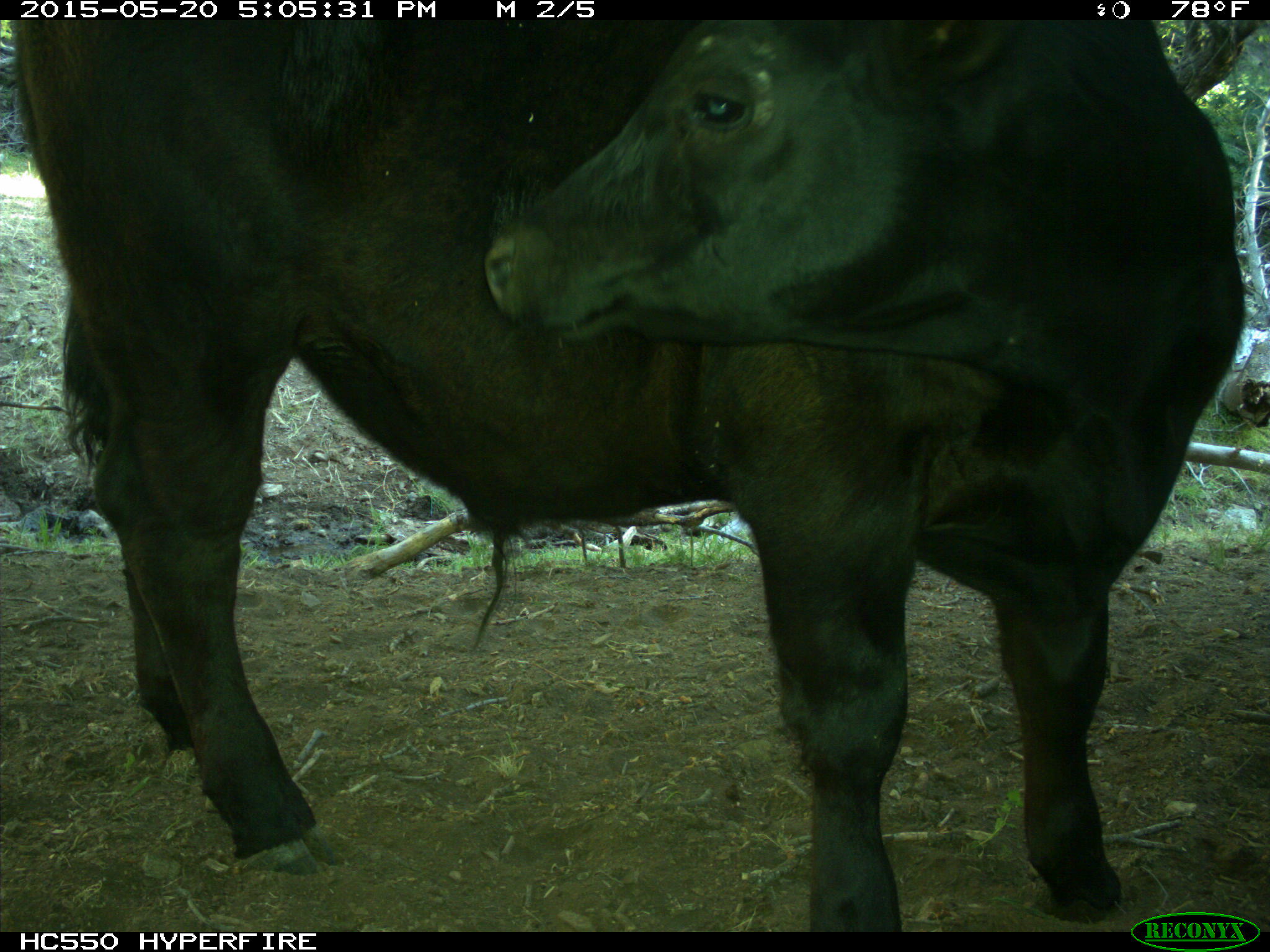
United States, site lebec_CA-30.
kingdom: Animalia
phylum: Chordata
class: Mammalia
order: Artiodactyla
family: Bovidae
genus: Bos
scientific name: Bos taurus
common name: domestic cow